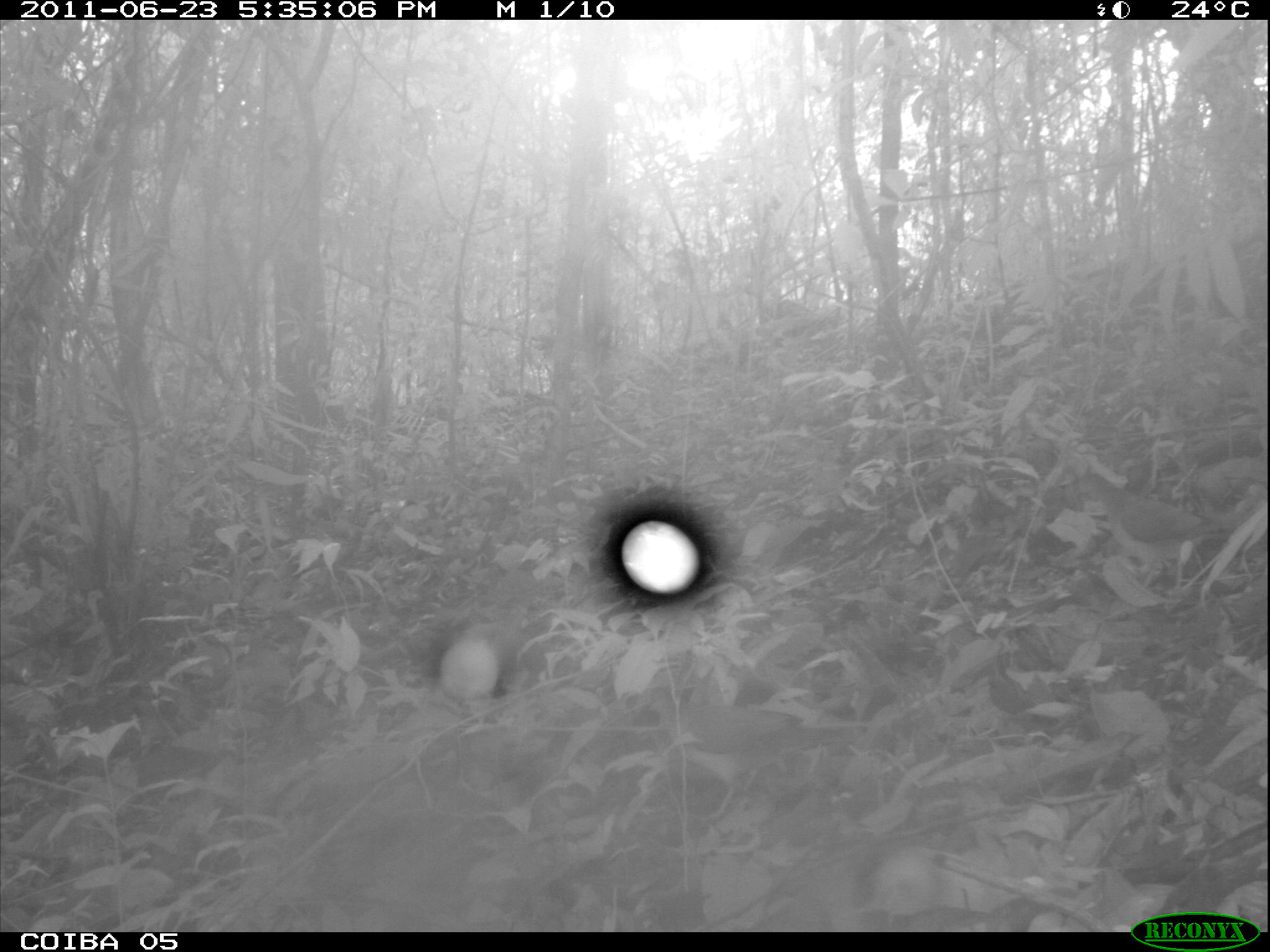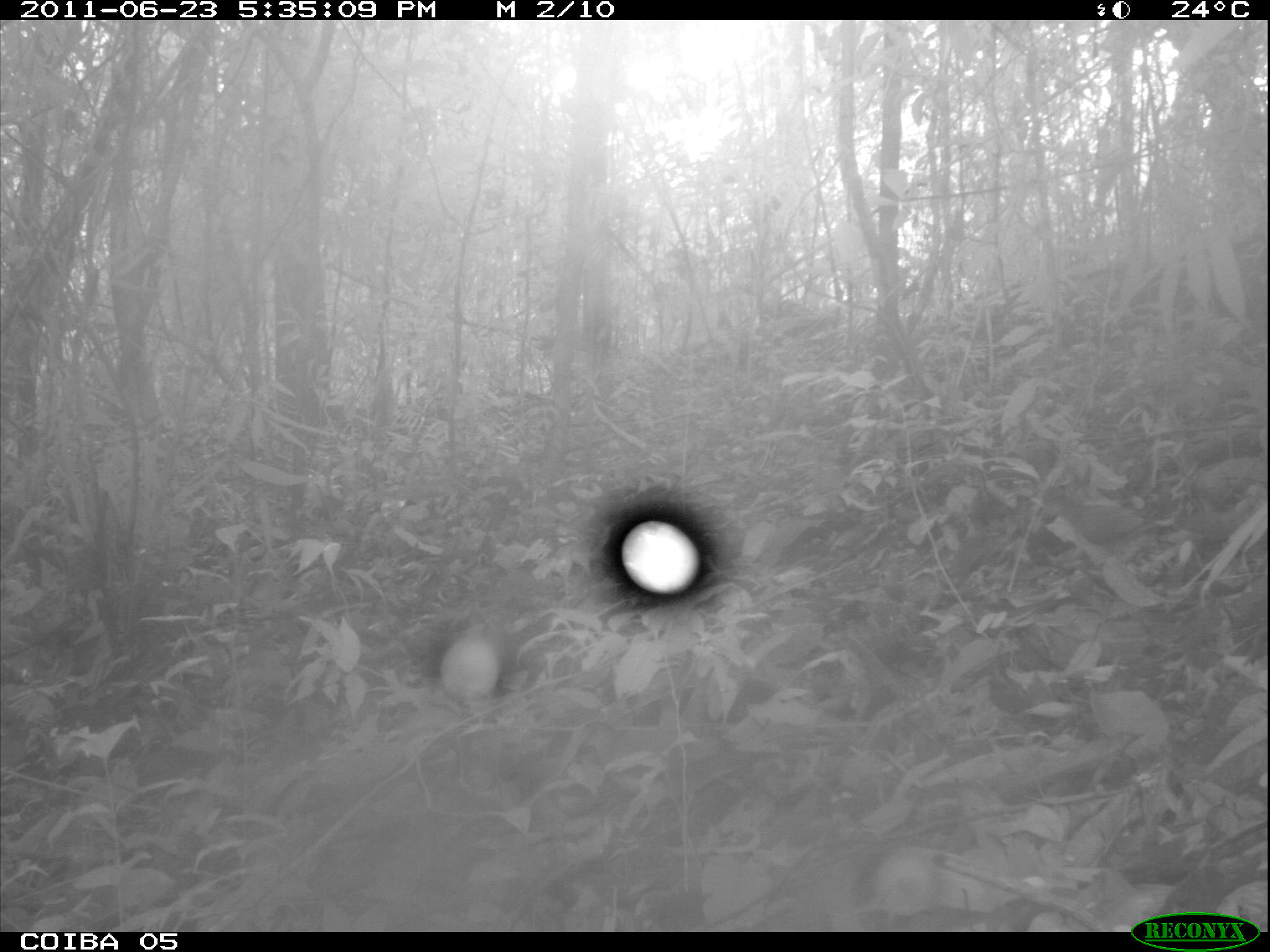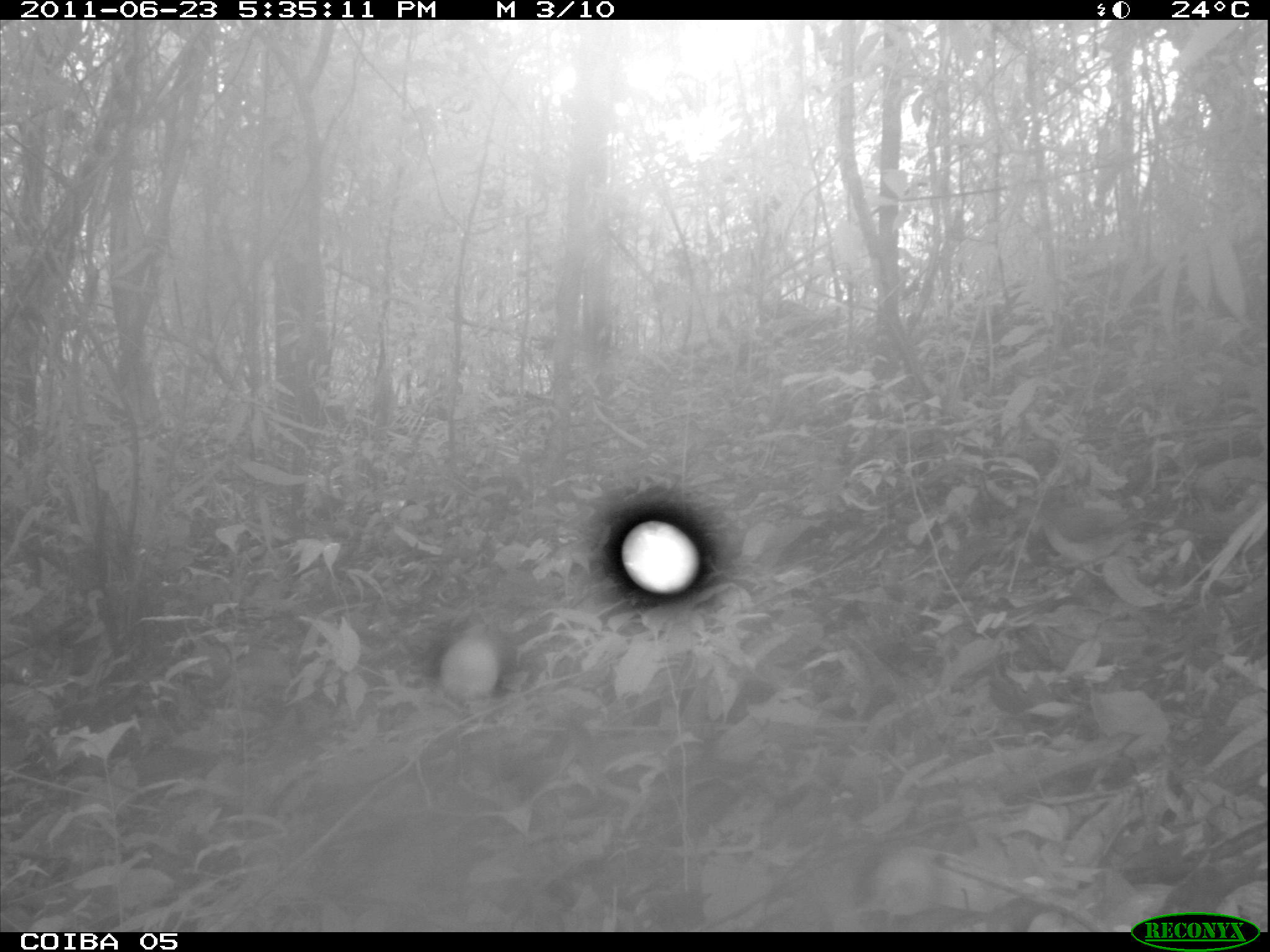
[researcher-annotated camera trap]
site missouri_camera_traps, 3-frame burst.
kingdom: Animalia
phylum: Chordata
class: Aves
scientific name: Aves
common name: bird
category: bird spec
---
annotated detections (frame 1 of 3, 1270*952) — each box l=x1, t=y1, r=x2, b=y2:
bird spec: l=628, t=663, r=814, b=826; l=1054, t=454, r=1236, b=601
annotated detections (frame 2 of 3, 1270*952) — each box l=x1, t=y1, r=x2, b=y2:
bird spec: l=555, t=700, r=785, b=838; l=1027, t=465, r=1160, b=584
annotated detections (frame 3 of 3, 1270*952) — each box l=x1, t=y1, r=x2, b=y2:
bird spec: l=526, t=700, r=713, b=819; l=1008, t=482, r=1163, b=570